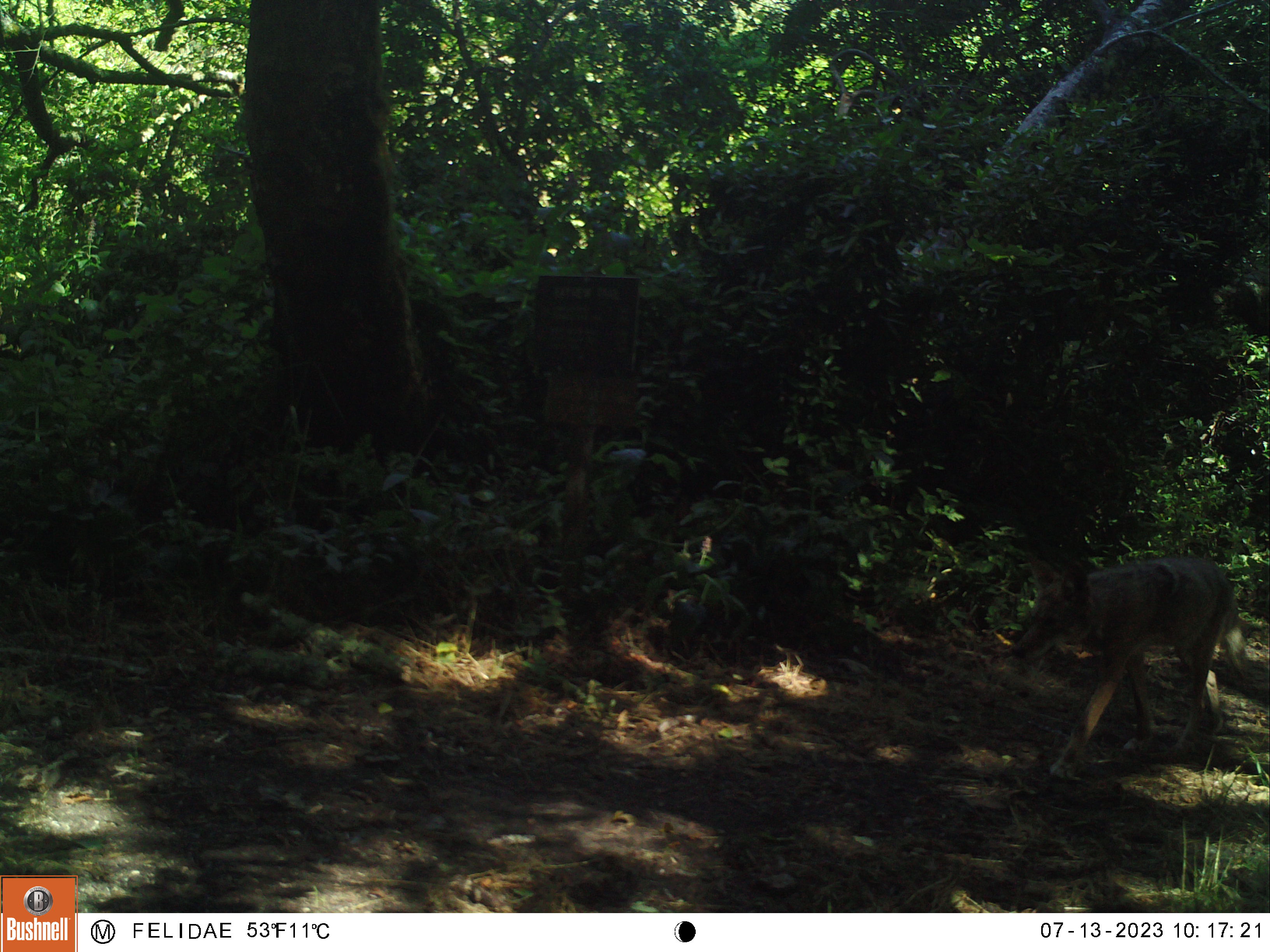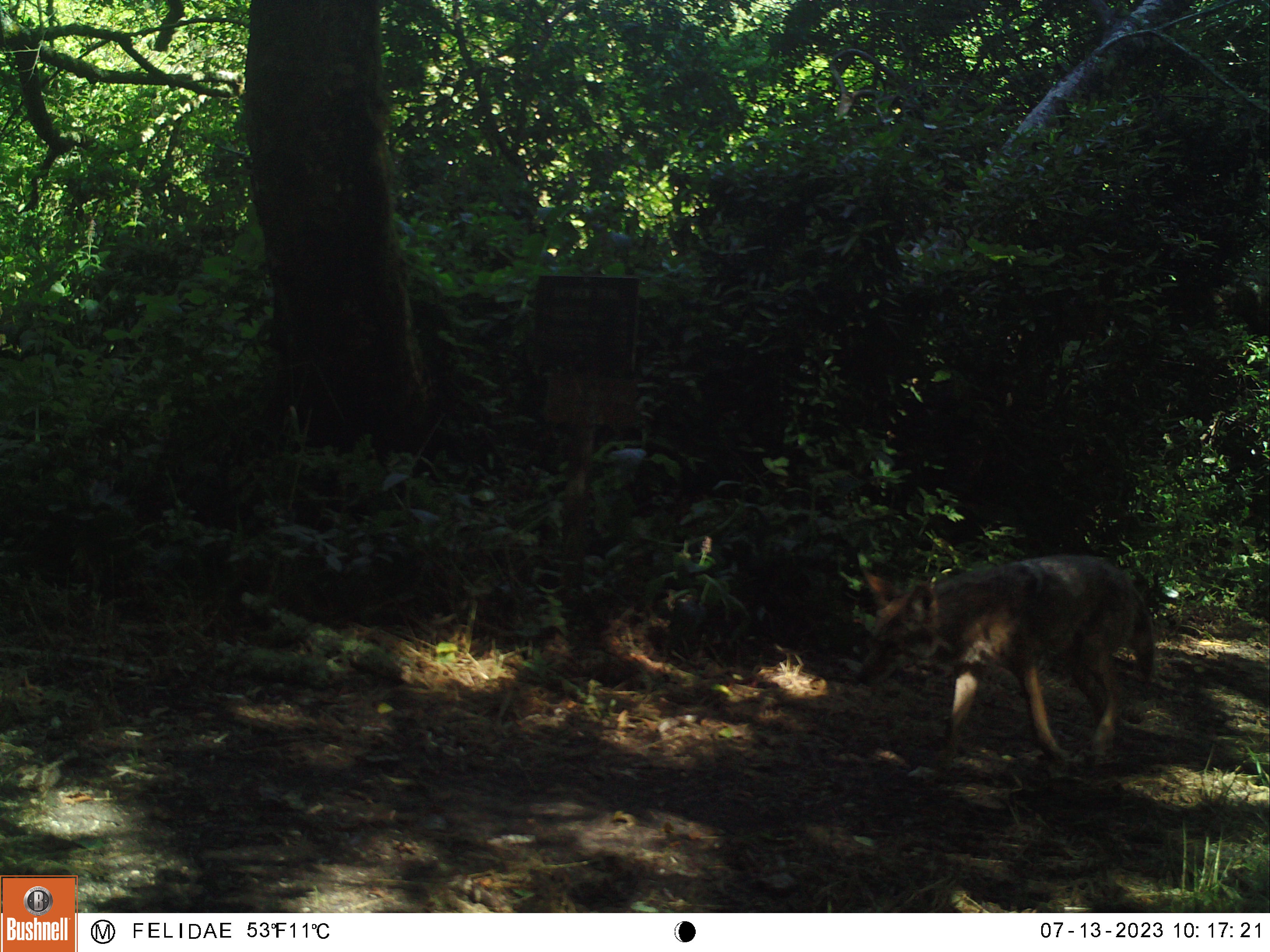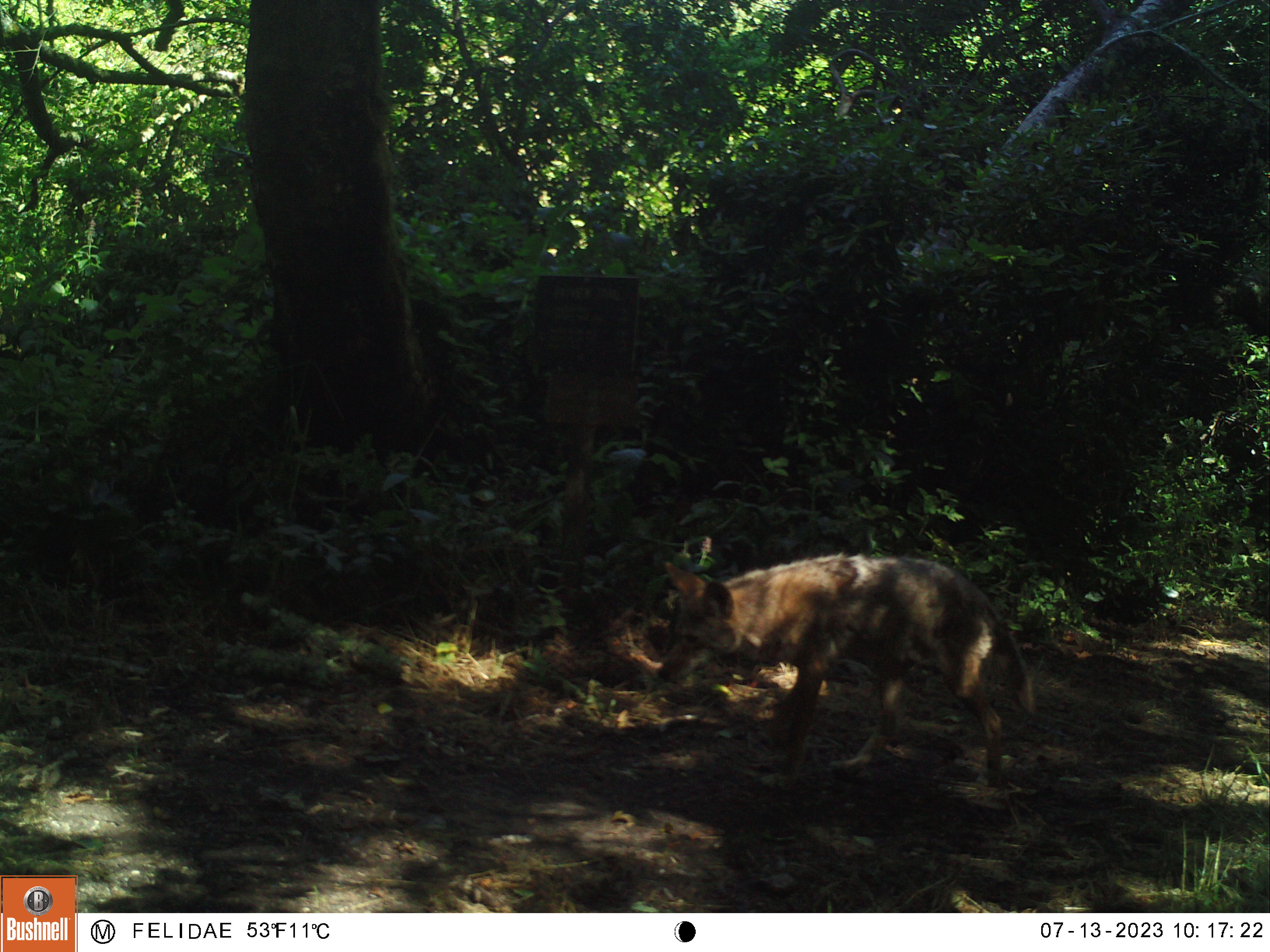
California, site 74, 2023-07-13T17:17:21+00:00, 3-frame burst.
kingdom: Animalia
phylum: Chordata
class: Mammalia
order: Carnivora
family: Canidae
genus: Canis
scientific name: Canis latrans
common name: coyote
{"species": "coyote (Canis latrans)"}